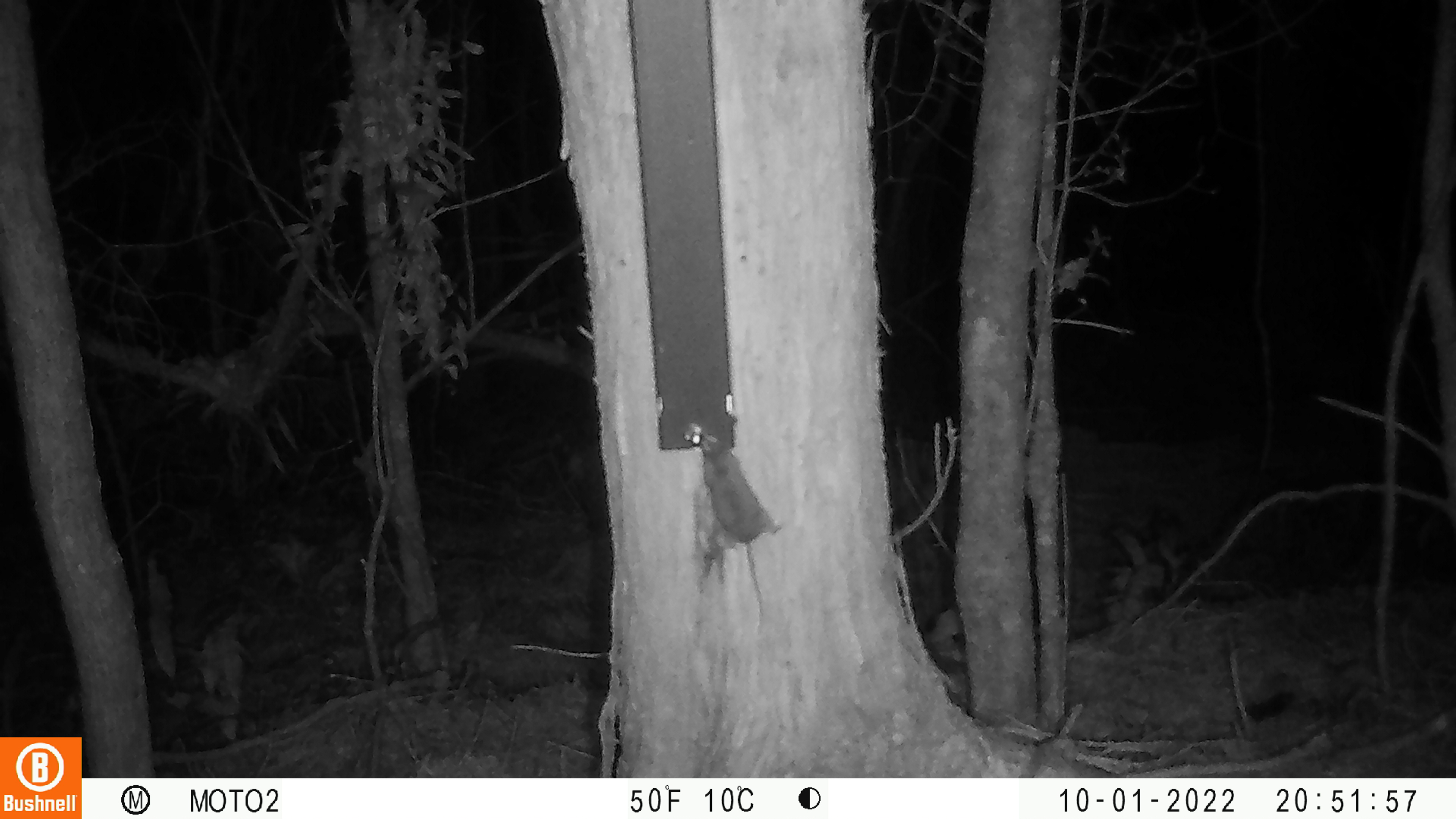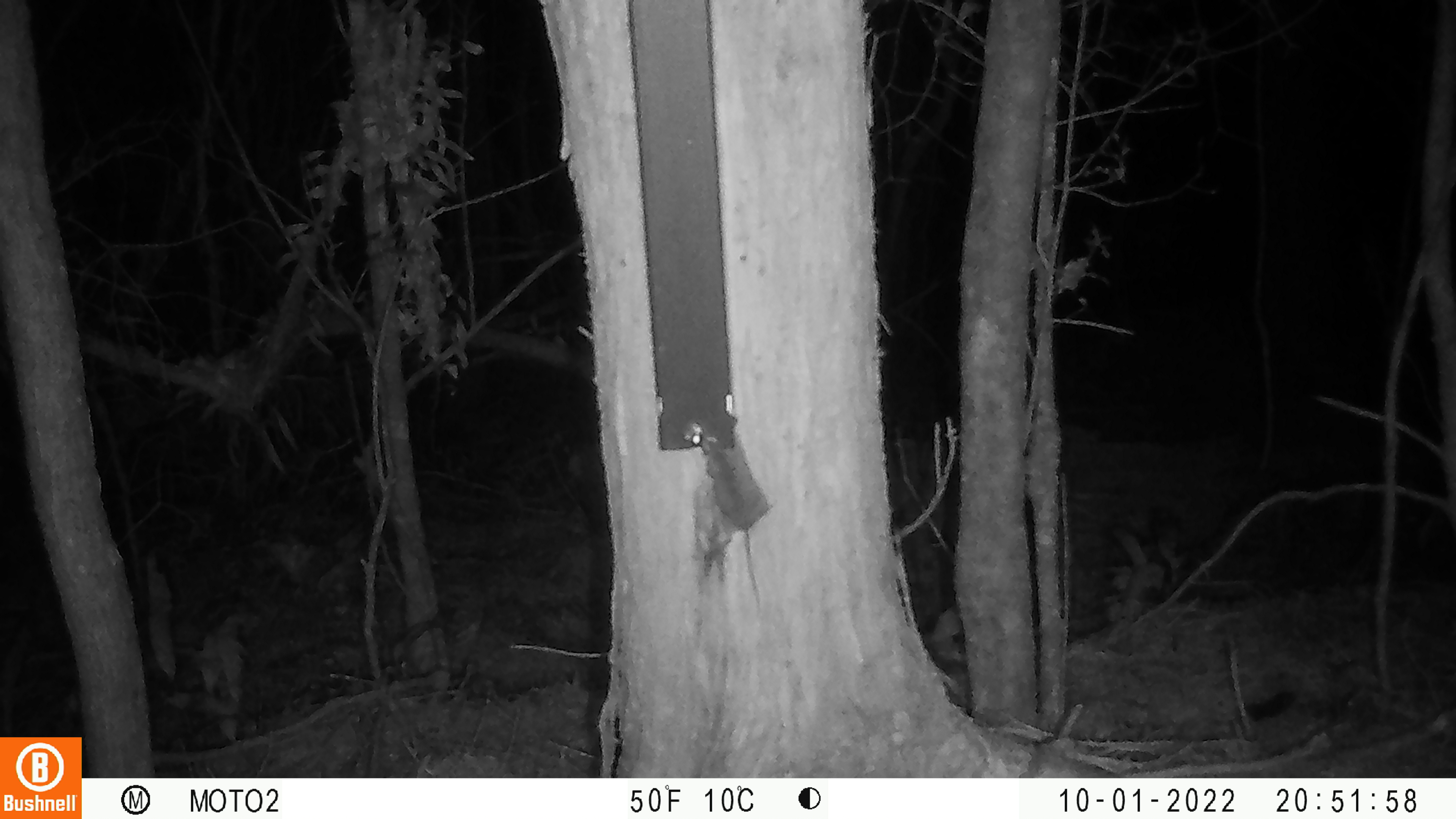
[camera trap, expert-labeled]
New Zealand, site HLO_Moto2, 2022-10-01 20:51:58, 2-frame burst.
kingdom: Animalia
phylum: Chordata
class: Mammalia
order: Rodentia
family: Muridae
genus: Mus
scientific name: Mus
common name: mouse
Mouse (Mus).